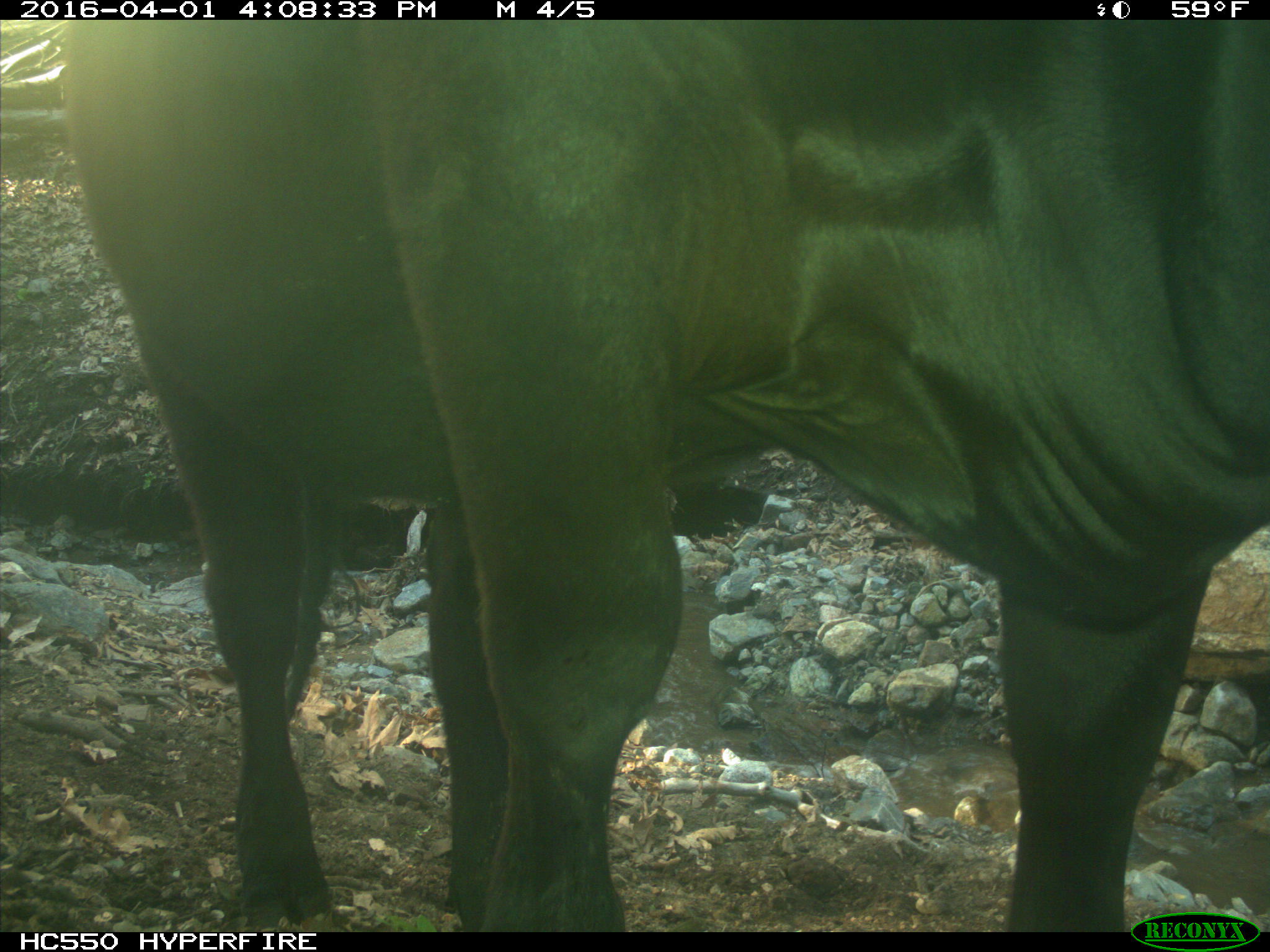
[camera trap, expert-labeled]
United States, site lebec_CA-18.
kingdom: Animalia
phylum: Chordata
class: Mammalia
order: Artiodactyla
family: Bovidae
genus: Bos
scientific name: Bos taurus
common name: domestic cow